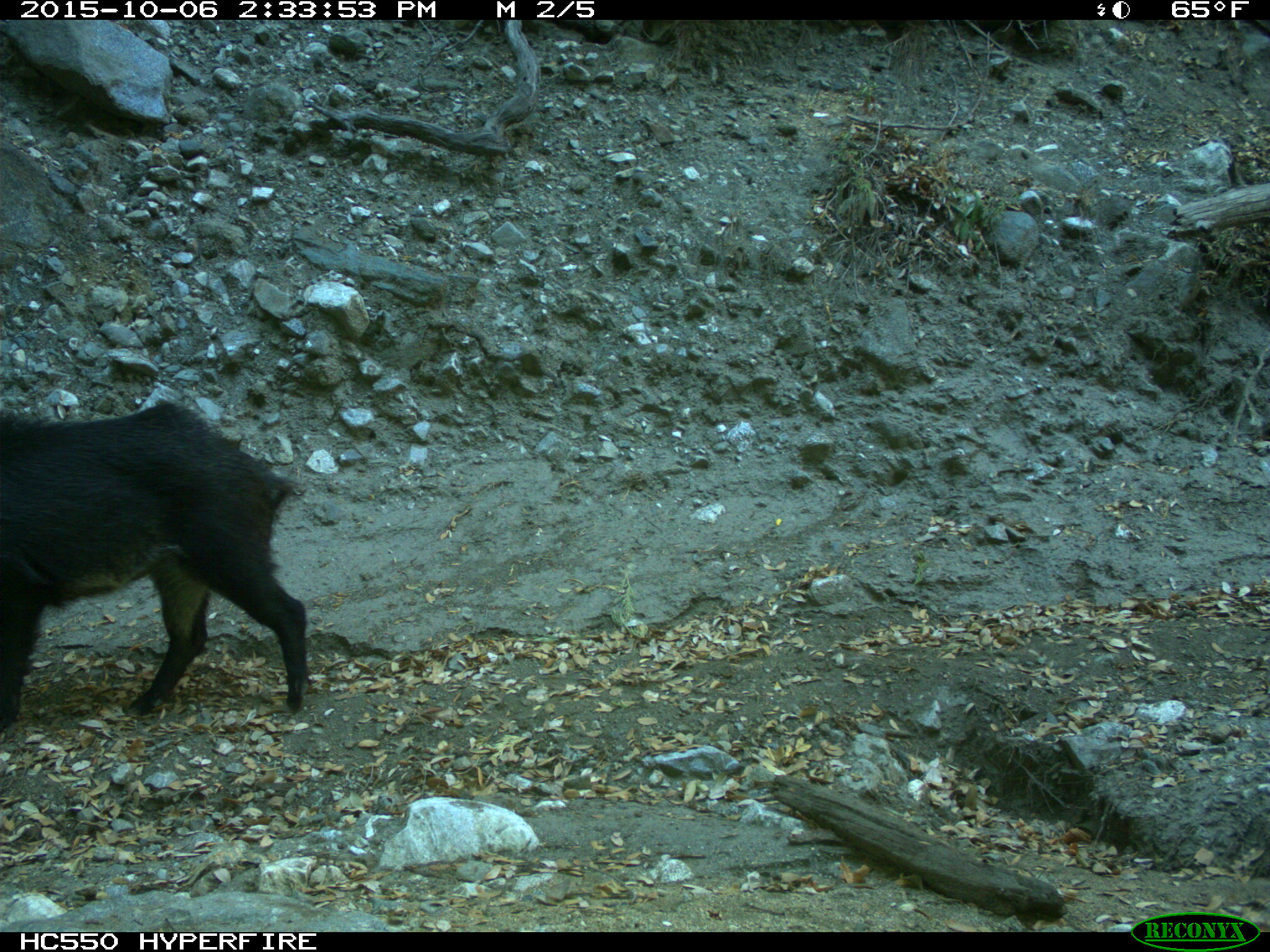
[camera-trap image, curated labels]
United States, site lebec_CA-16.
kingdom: Animalia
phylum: Chordata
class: Mammalia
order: Artiodactyla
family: Suidae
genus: Sus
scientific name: Sus scrofa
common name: wild boar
Sus scrofa (wild boar).